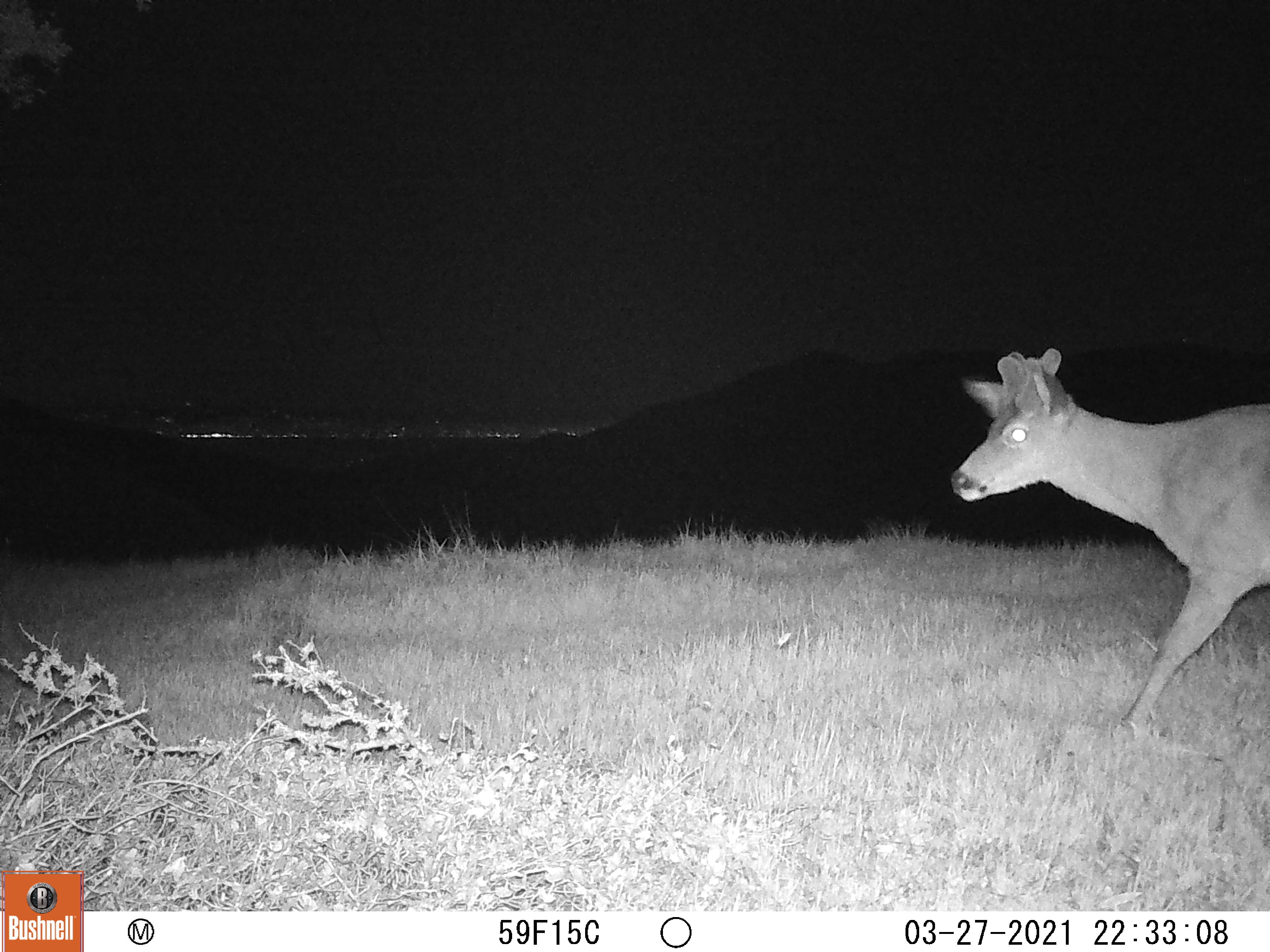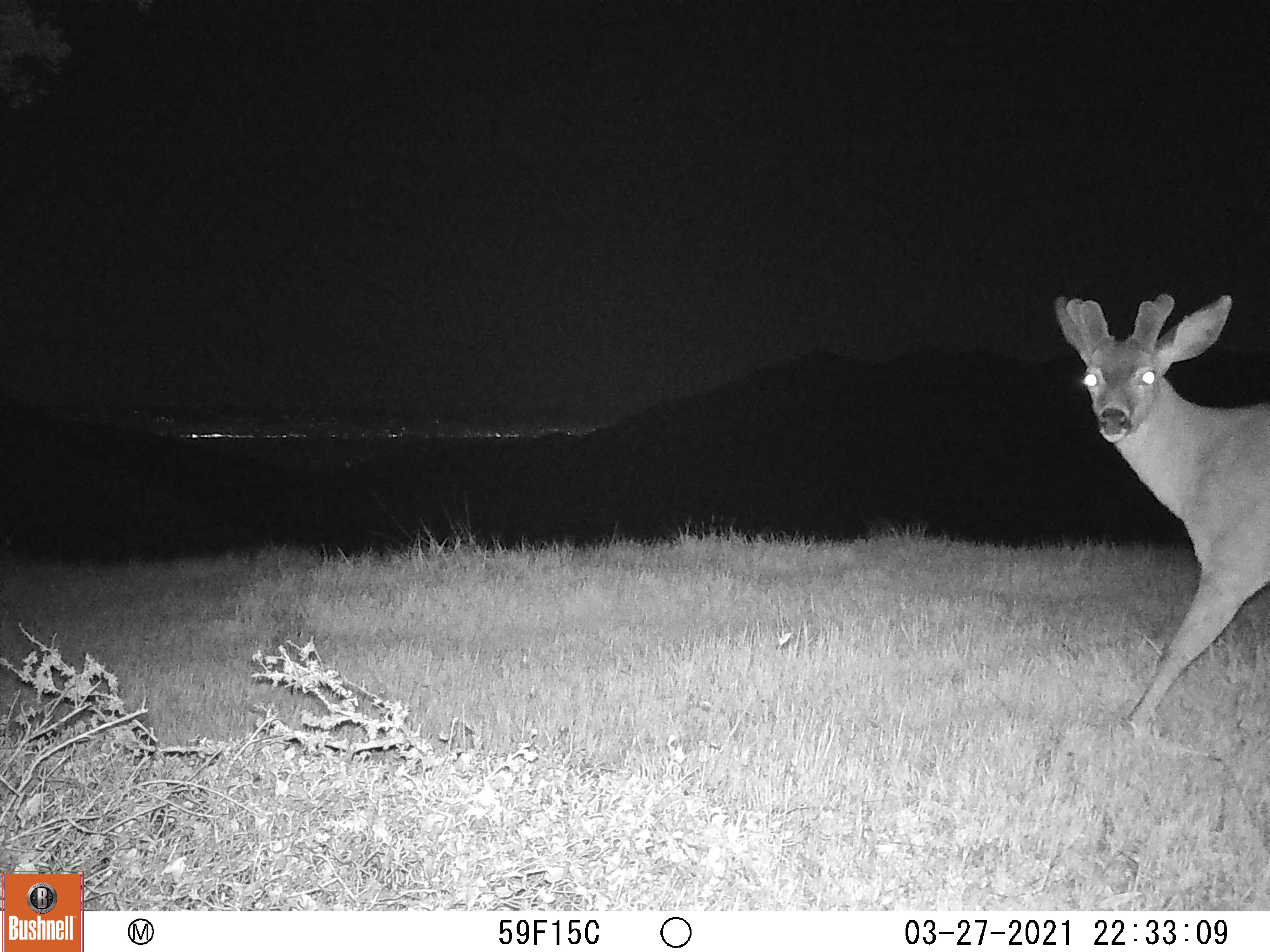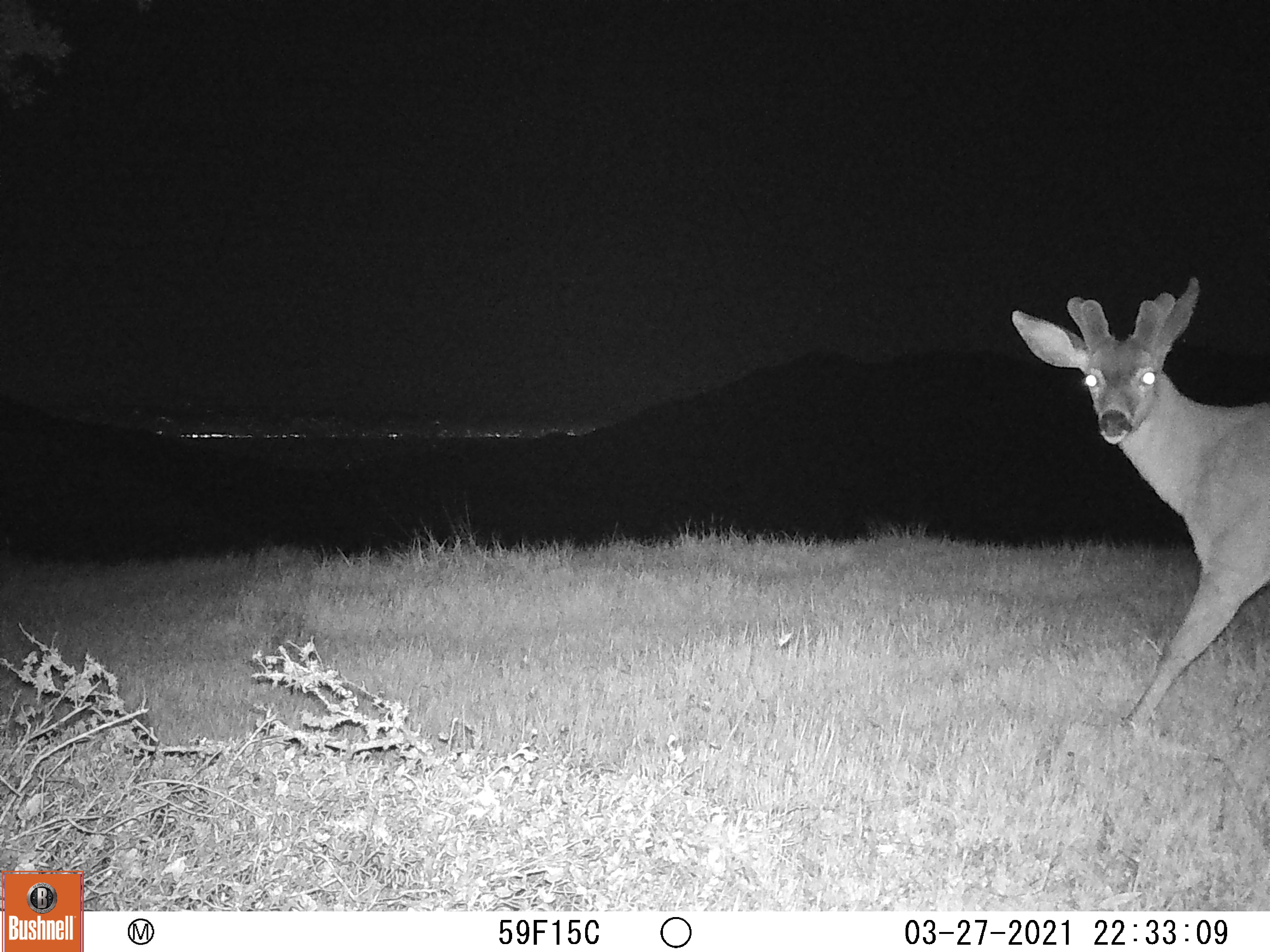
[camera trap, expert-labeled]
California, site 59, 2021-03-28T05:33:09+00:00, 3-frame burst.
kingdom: Animalia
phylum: Chordata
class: Mammalia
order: Artiodactyla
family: Cervidae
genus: Odocoileus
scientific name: Odocoileus hemionus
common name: mule deer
Mule deer (Odocoileus hemionus).